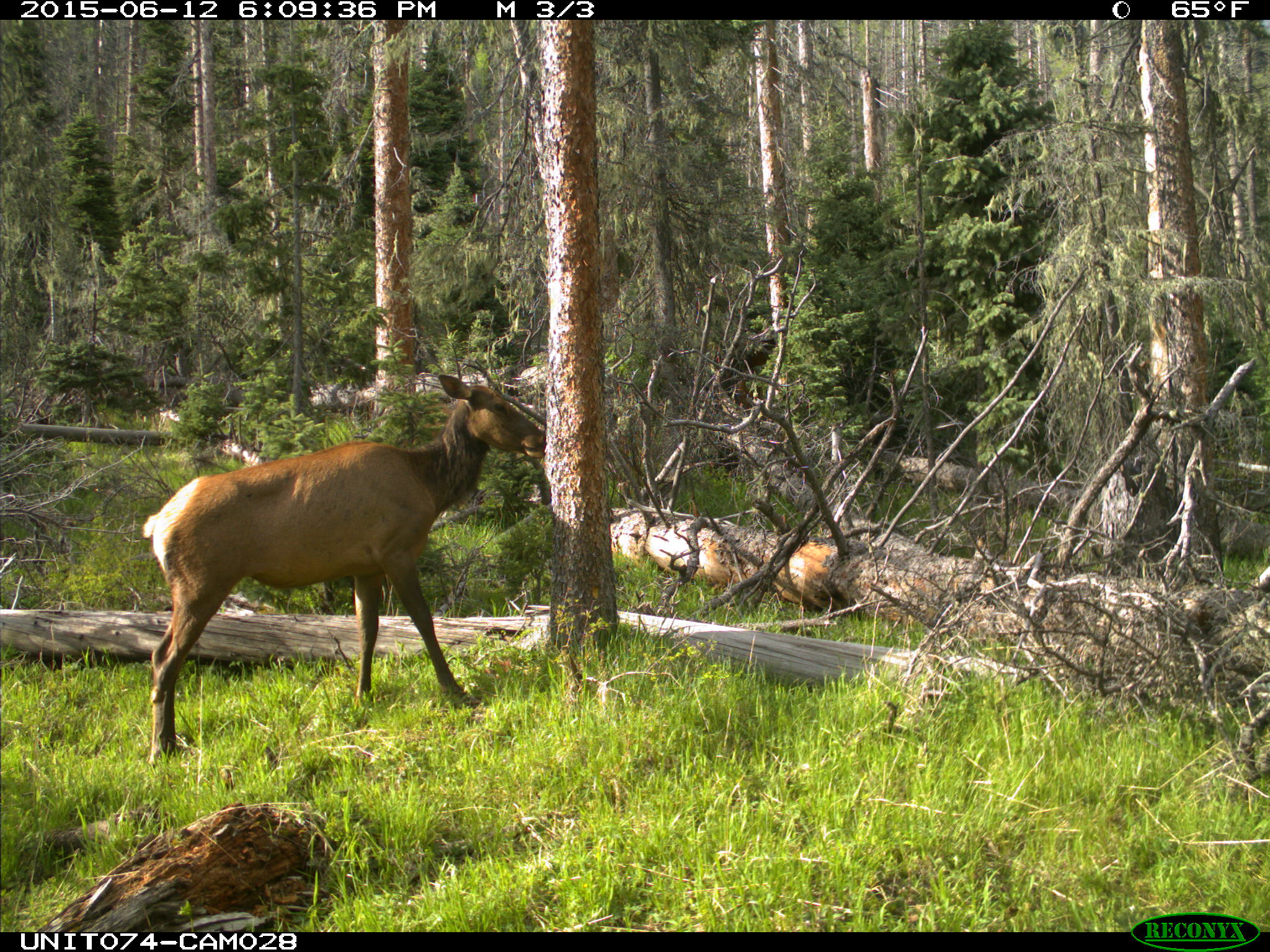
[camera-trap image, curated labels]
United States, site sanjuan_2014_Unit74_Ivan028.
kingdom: Animalia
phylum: Chordata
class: Mammalia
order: Artiodactyla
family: Cervidae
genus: Cervus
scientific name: Cervus elaphus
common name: red deer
Cervus elaphus (red deer).